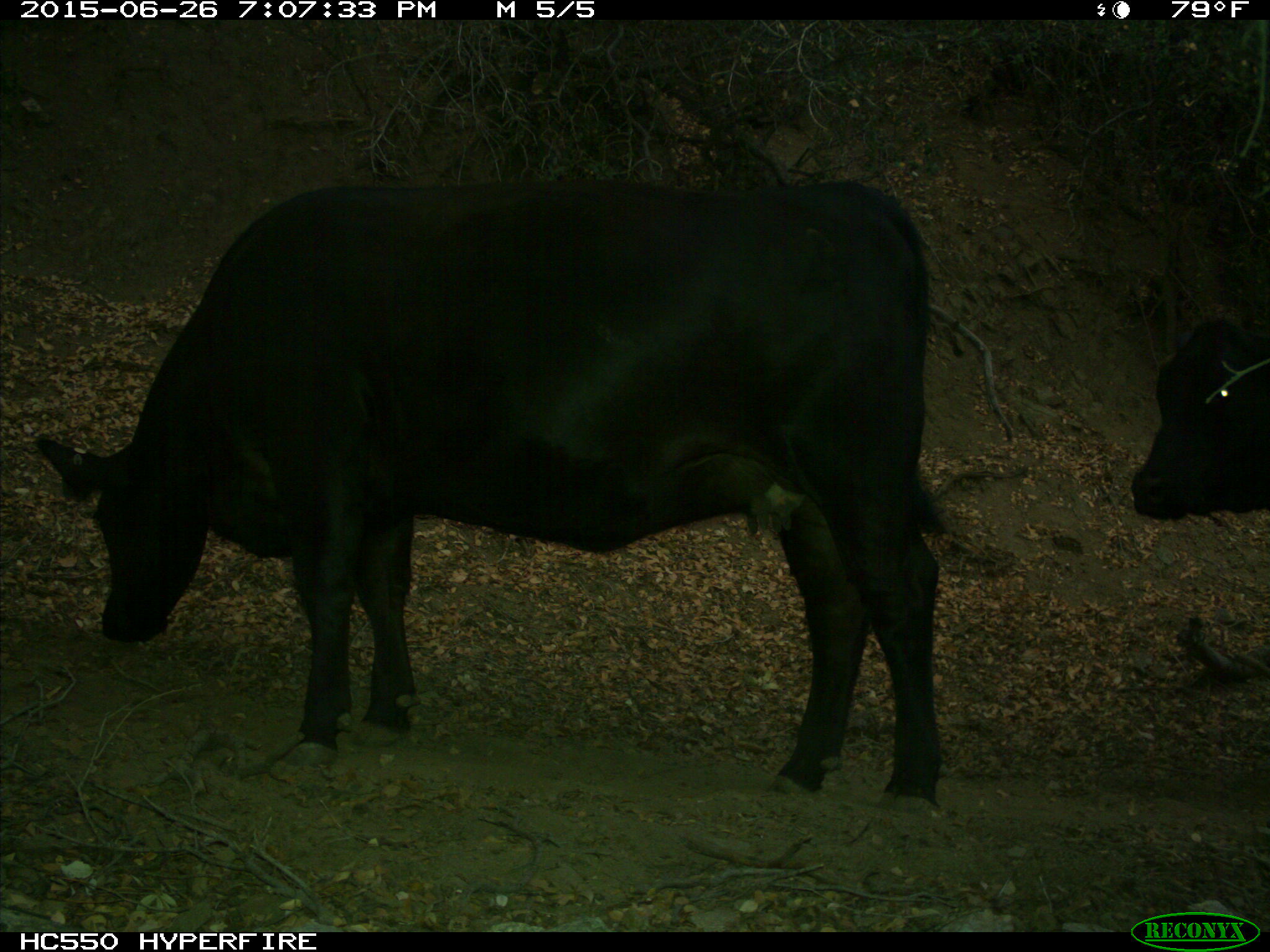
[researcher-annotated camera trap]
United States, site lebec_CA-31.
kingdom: Animalia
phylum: Chordata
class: Mammalia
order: Artiodactyla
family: Bovidae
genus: Bos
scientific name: Bos taurus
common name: domestic cow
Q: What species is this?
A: Bos taurus (domestic cow).